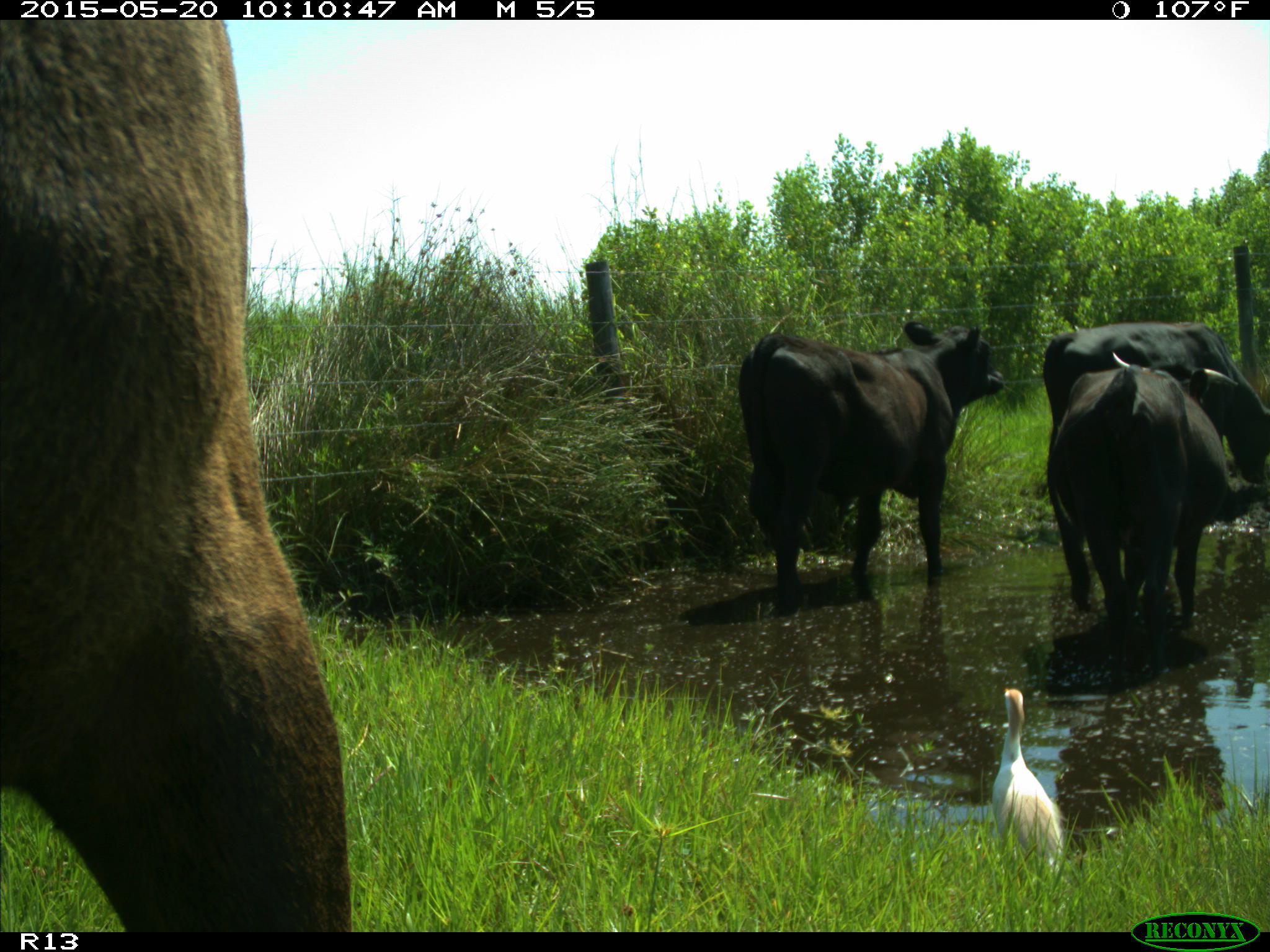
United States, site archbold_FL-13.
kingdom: Animalia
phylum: Chordata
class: Mammalia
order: Artiodactyla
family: Bovidae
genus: Bos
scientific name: Bos taurus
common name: domestic cow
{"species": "Bos taurus (domestic cow)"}